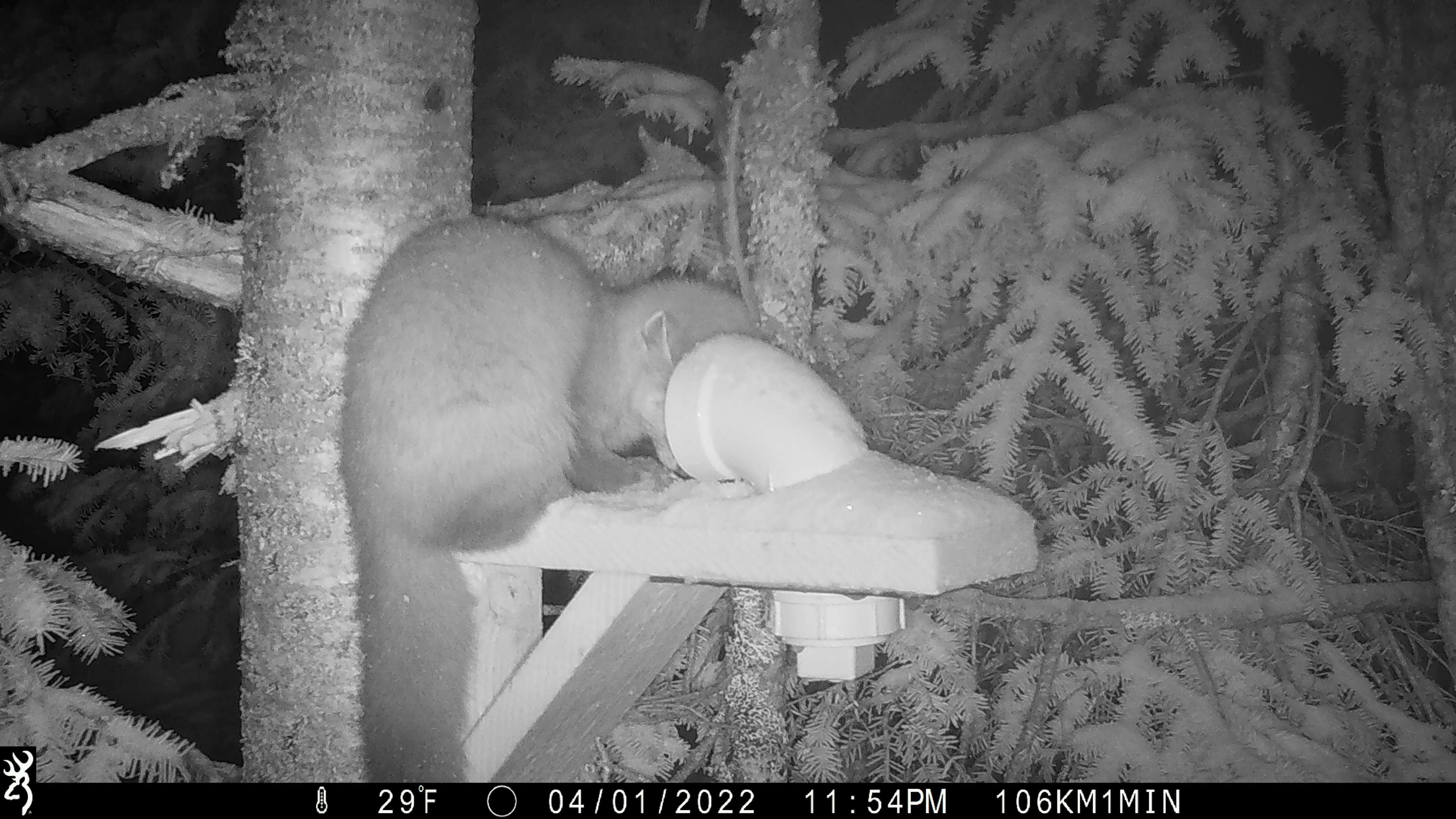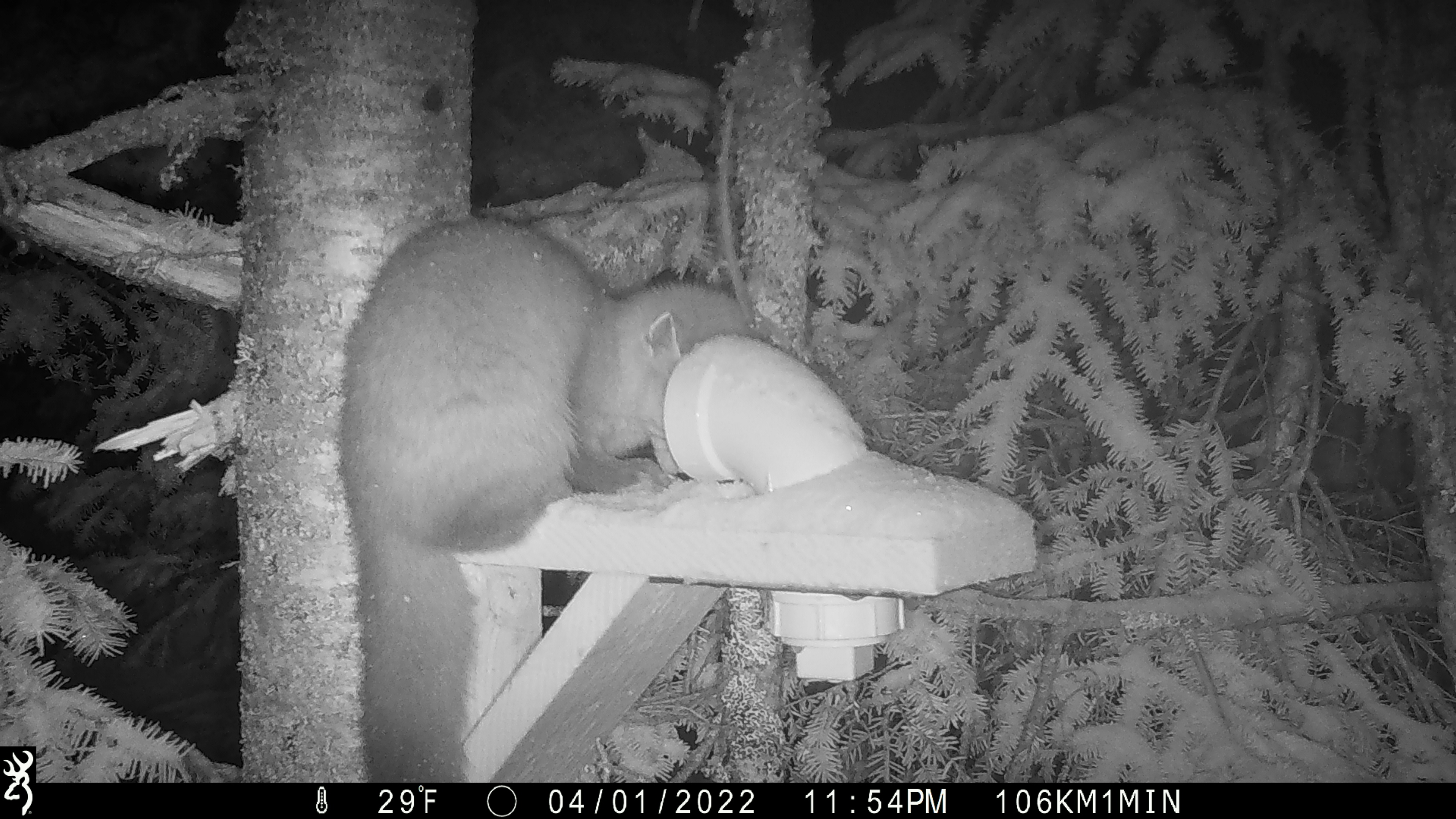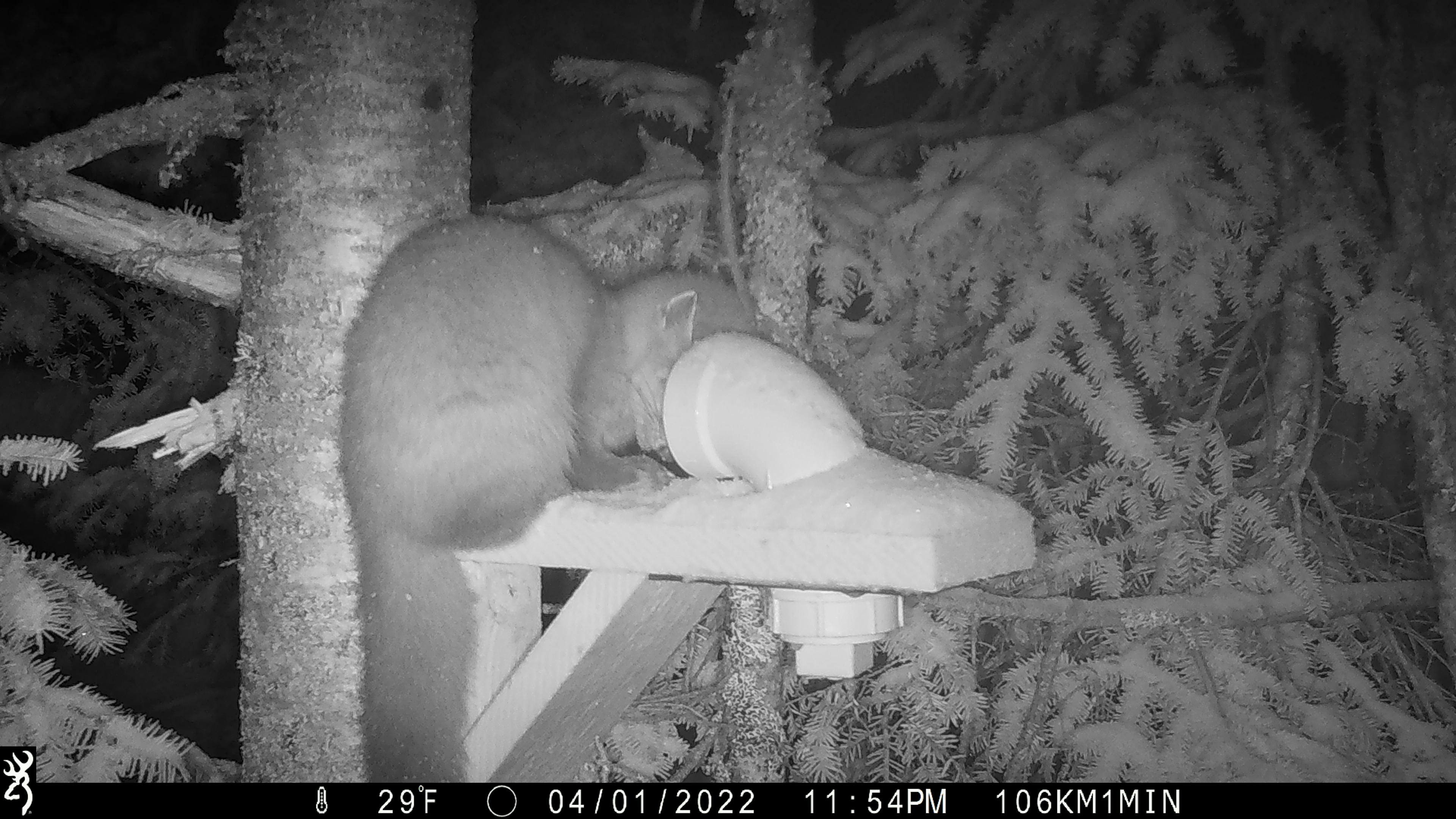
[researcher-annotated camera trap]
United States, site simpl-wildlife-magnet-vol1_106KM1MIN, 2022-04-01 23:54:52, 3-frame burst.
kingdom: Animalia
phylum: Chordata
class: Mammalia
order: Carnivora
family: Mustelidae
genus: Martes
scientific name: Martes americana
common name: american marten